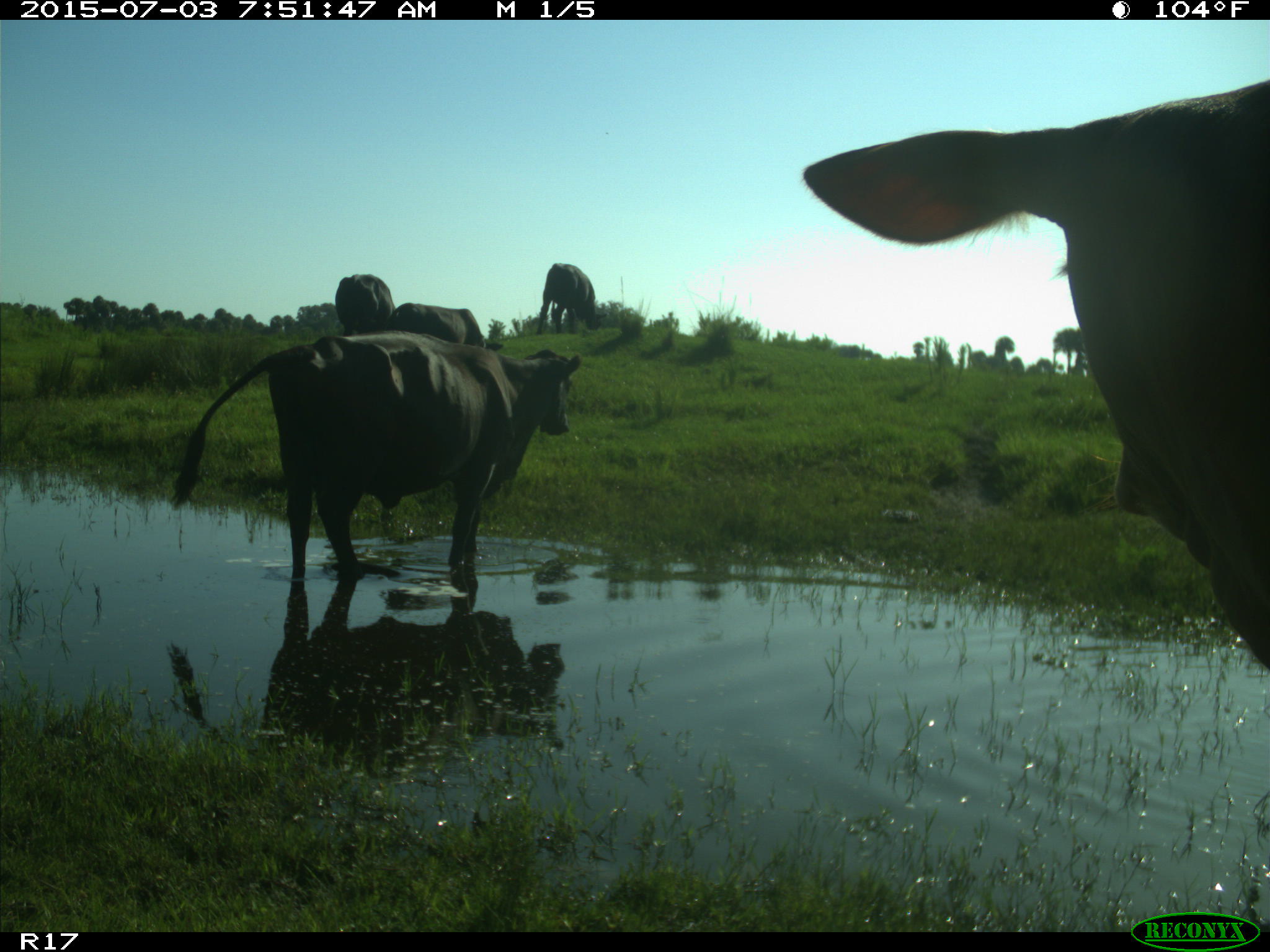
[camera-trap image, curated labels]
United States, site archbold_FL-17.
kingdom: Animalia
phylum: Chordata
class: Mammalia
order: Artiodactyla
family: Bovidae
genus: Bos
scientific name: Bos taurus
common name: domestic cow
Bos taurus (domestic cow).